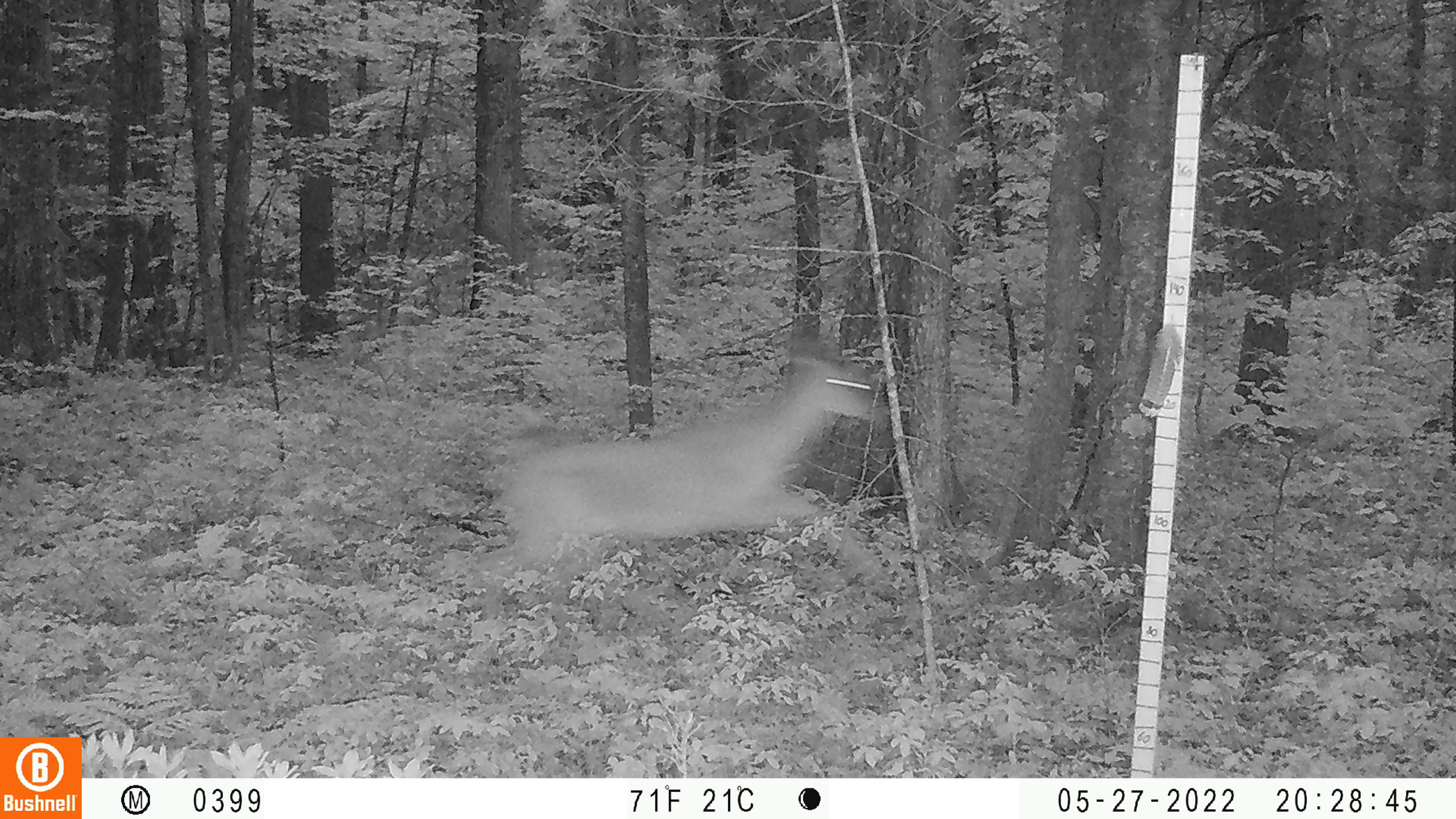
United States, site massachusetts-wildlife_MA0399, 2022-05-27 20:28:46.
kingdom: Animalia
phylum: Chordata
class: Mammalia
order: Artiodactyla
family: Cervidae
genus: Odocoileus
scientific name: Odocoileus virginianus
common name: white-tailed deer